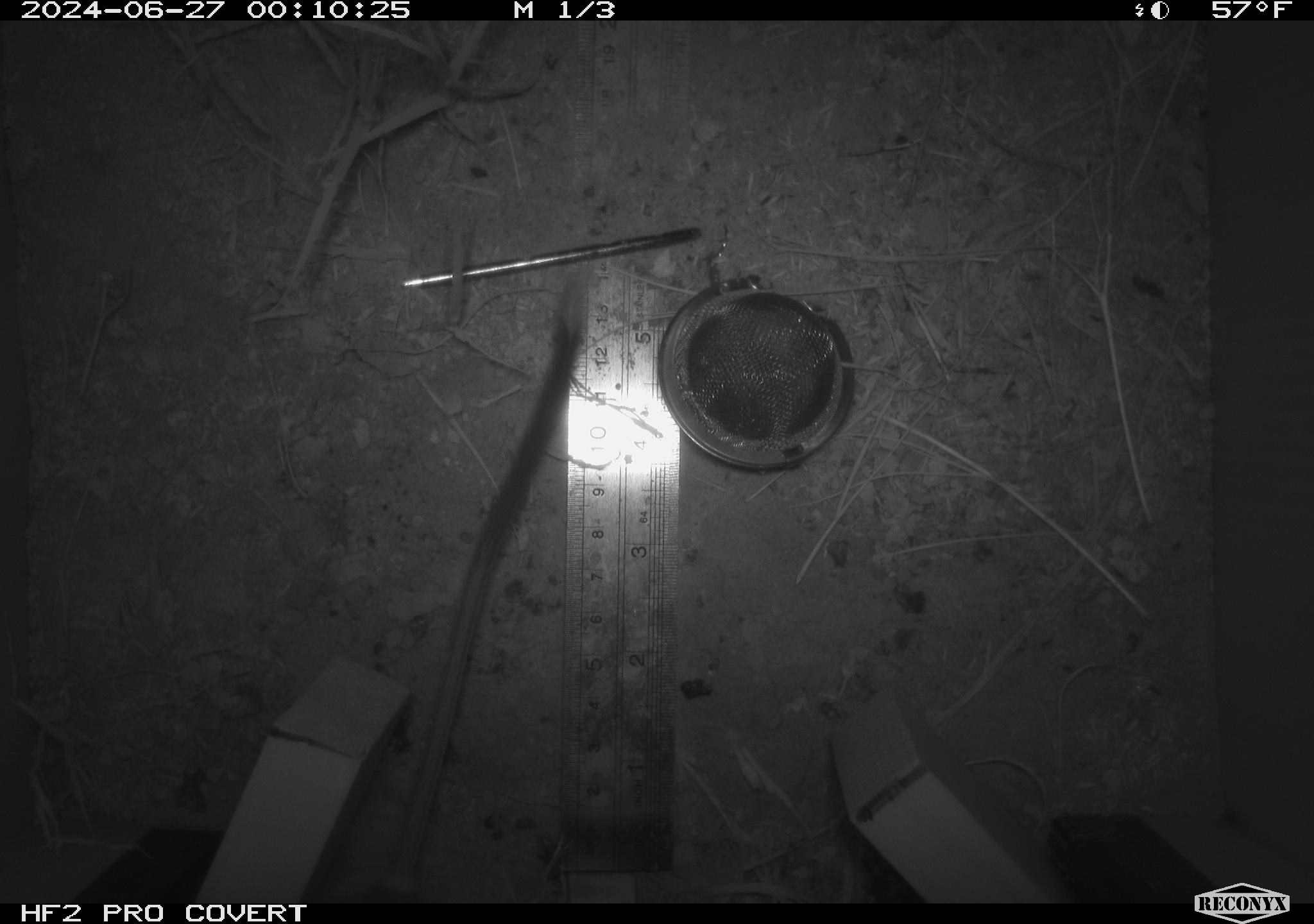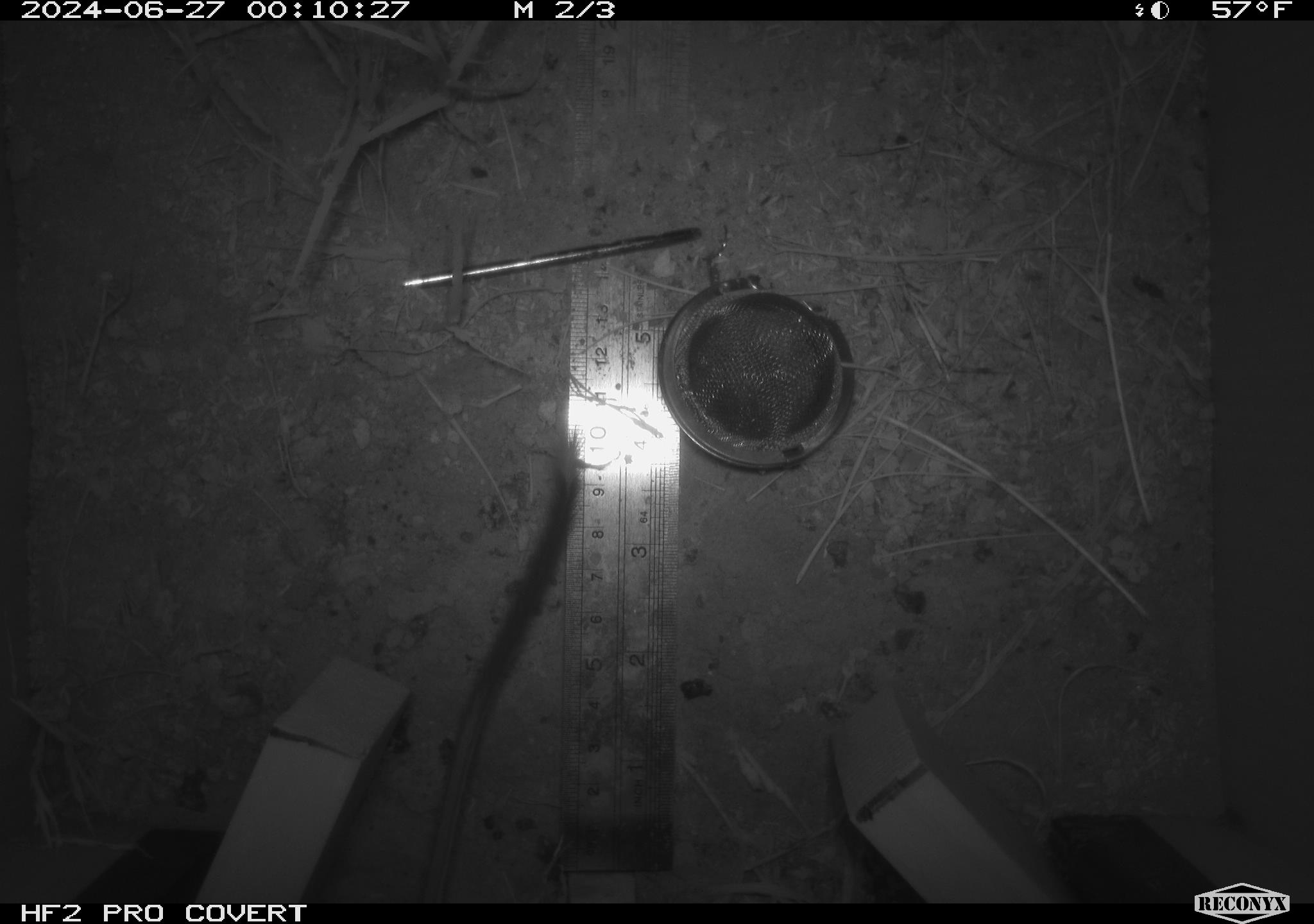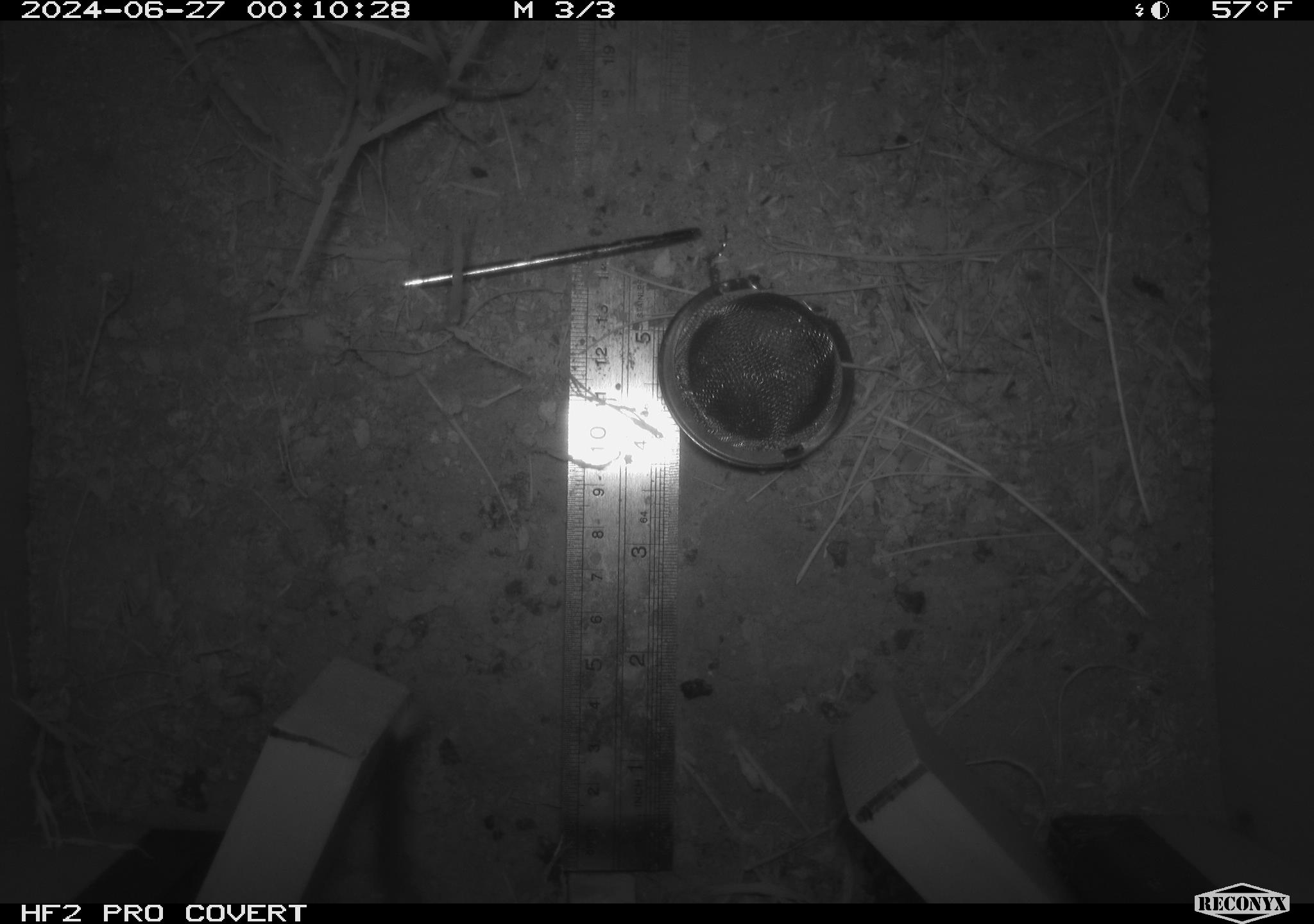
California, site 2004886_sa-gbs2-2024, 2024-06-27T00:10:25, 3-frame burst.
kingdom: Animalia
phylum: Chordata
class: Mammalia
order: Rodentia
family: Heteromyidae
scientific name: Heteromyidae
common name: kangaroo rats and pocket mice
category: heteromyidae family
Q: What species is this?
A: Heteromyidae family (kangaroo rats and pocket mice) (Heteromyidae).